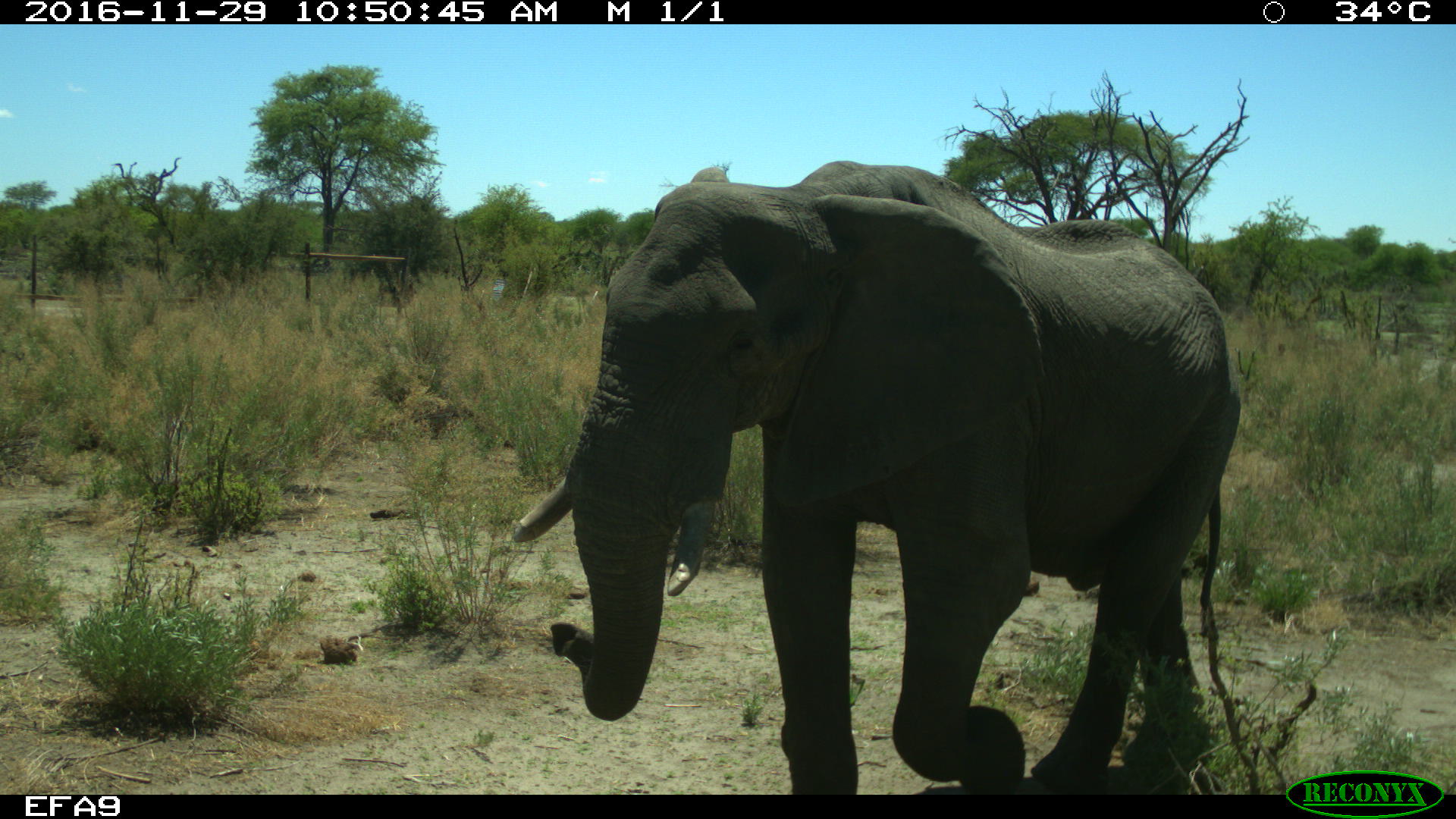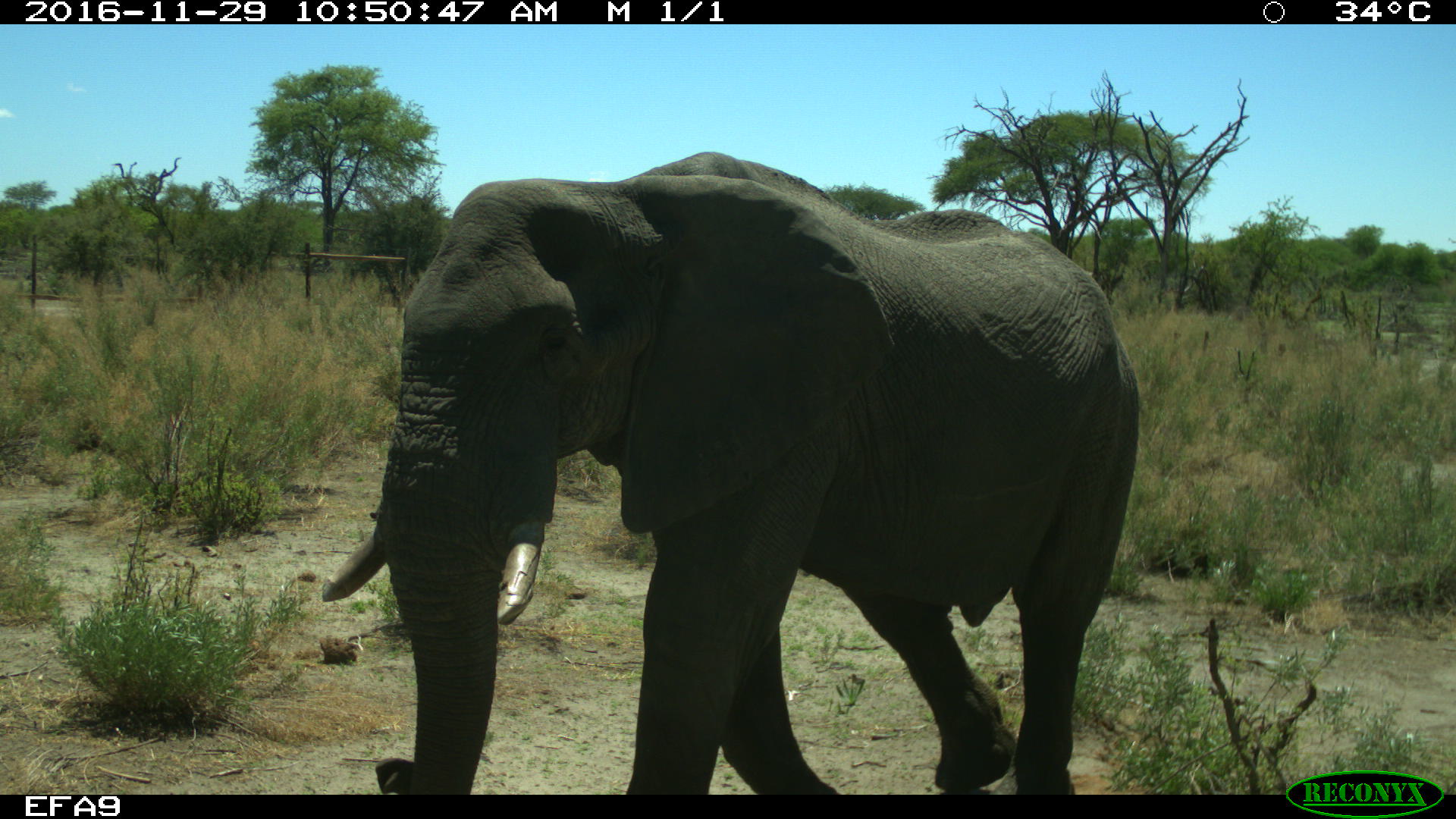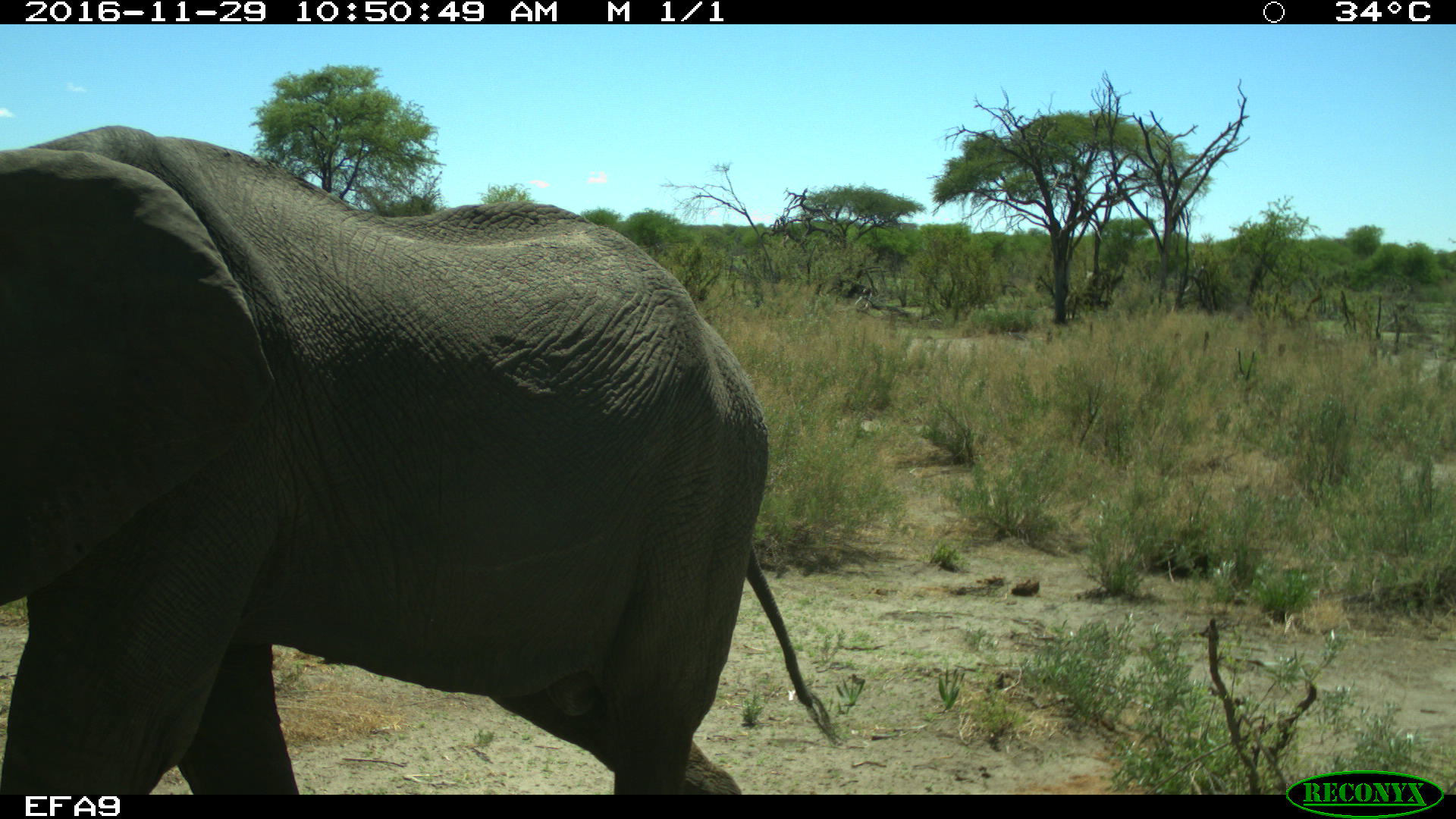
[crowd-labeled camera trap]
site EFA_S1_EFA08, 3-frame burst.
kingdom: Animalia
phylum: Chordata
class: Mammalia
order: Proboscidea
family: Elephantidae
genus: Loxodonta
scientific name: Loxodonta africana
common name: african bush elephant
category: elephant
Elephant (african bush elephant) (Loxodonta africana), count 1. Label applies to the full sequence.